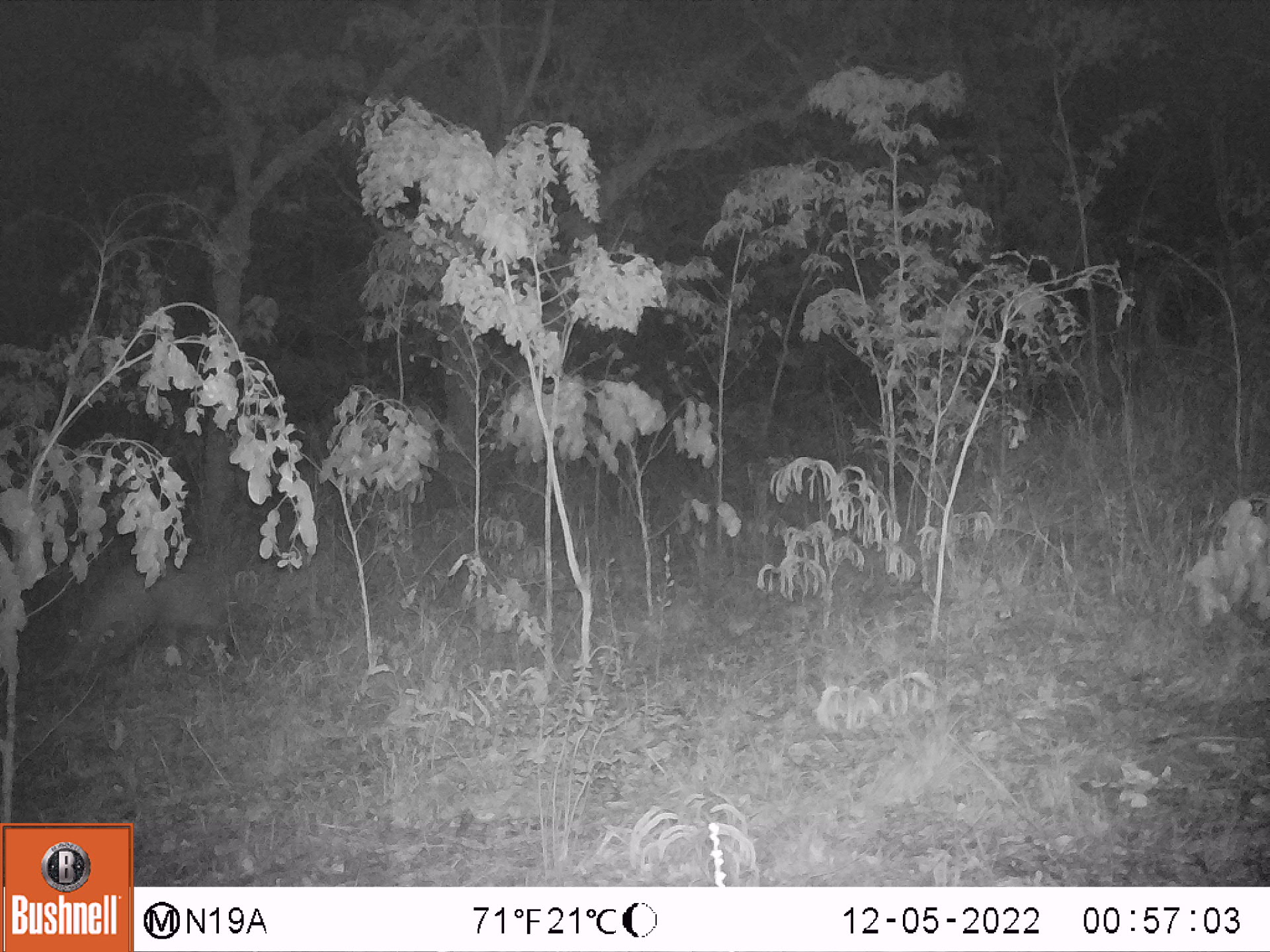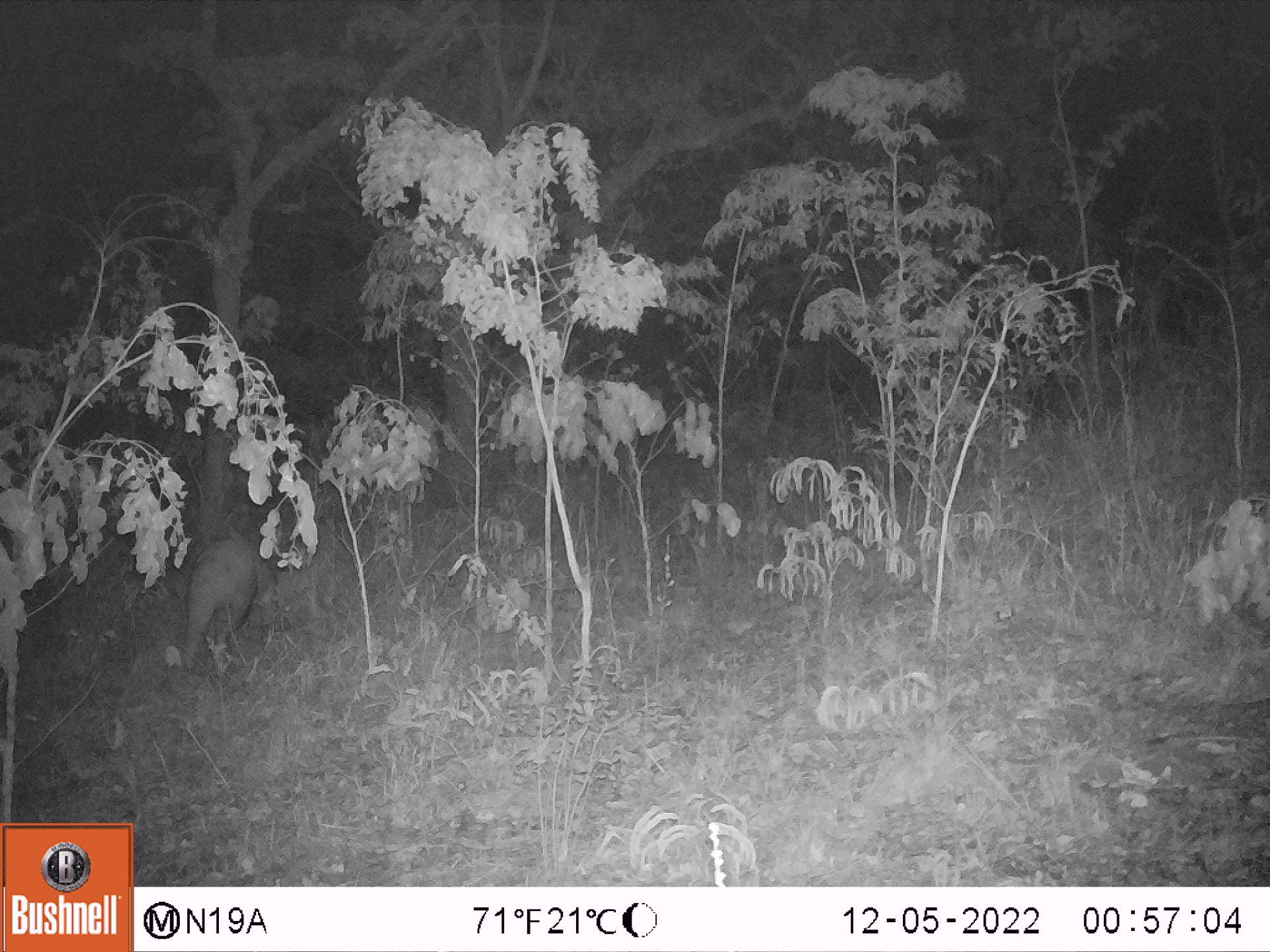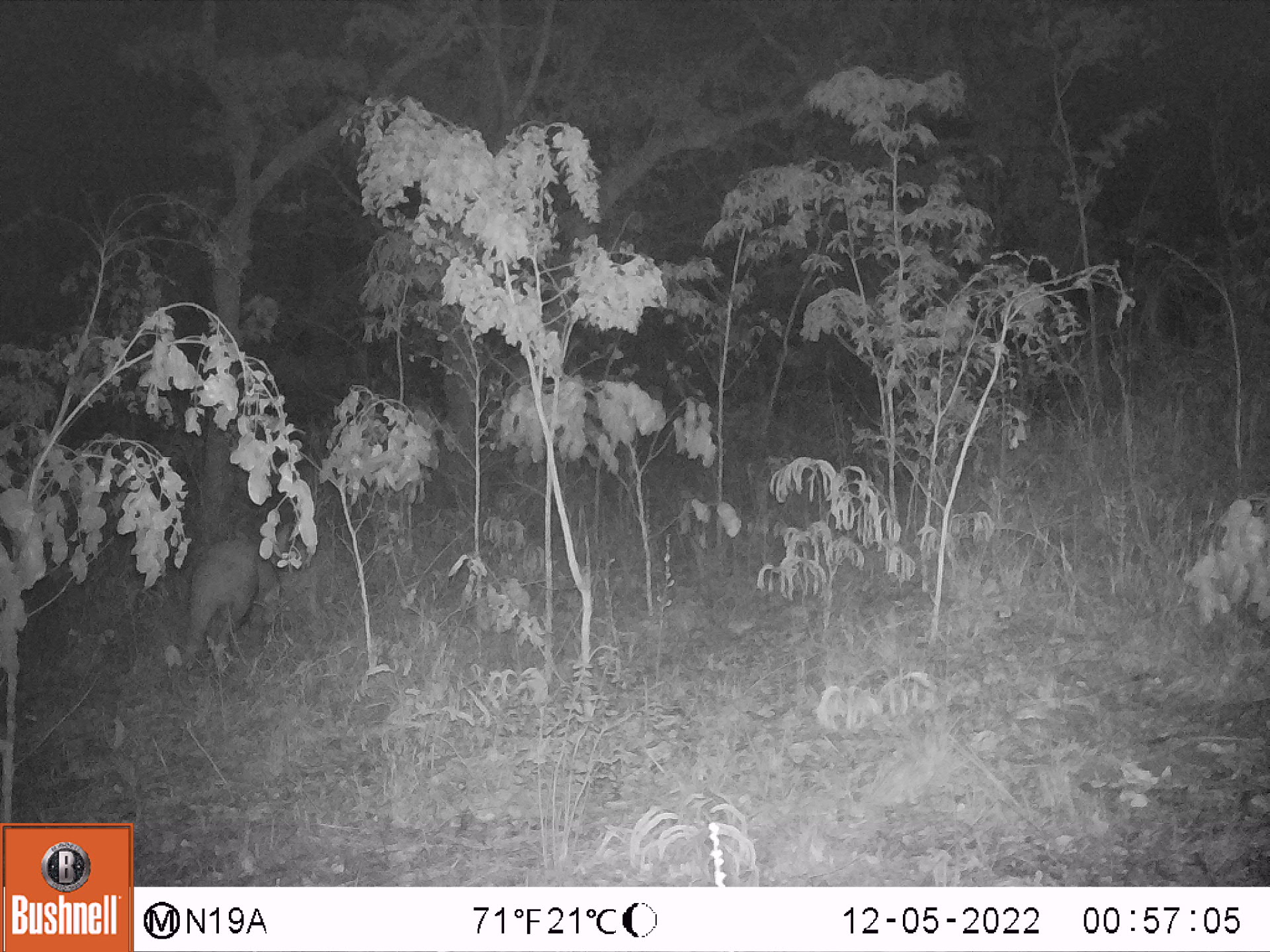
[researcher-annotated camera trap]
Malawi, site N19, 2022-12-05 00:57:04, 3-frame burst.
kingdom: Animalia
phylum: Chordata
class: Mammalia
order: Tubulidentata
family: Orycteropodidae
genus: Orycteropus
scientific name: Orycteropus afer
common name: aardvark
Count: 1.